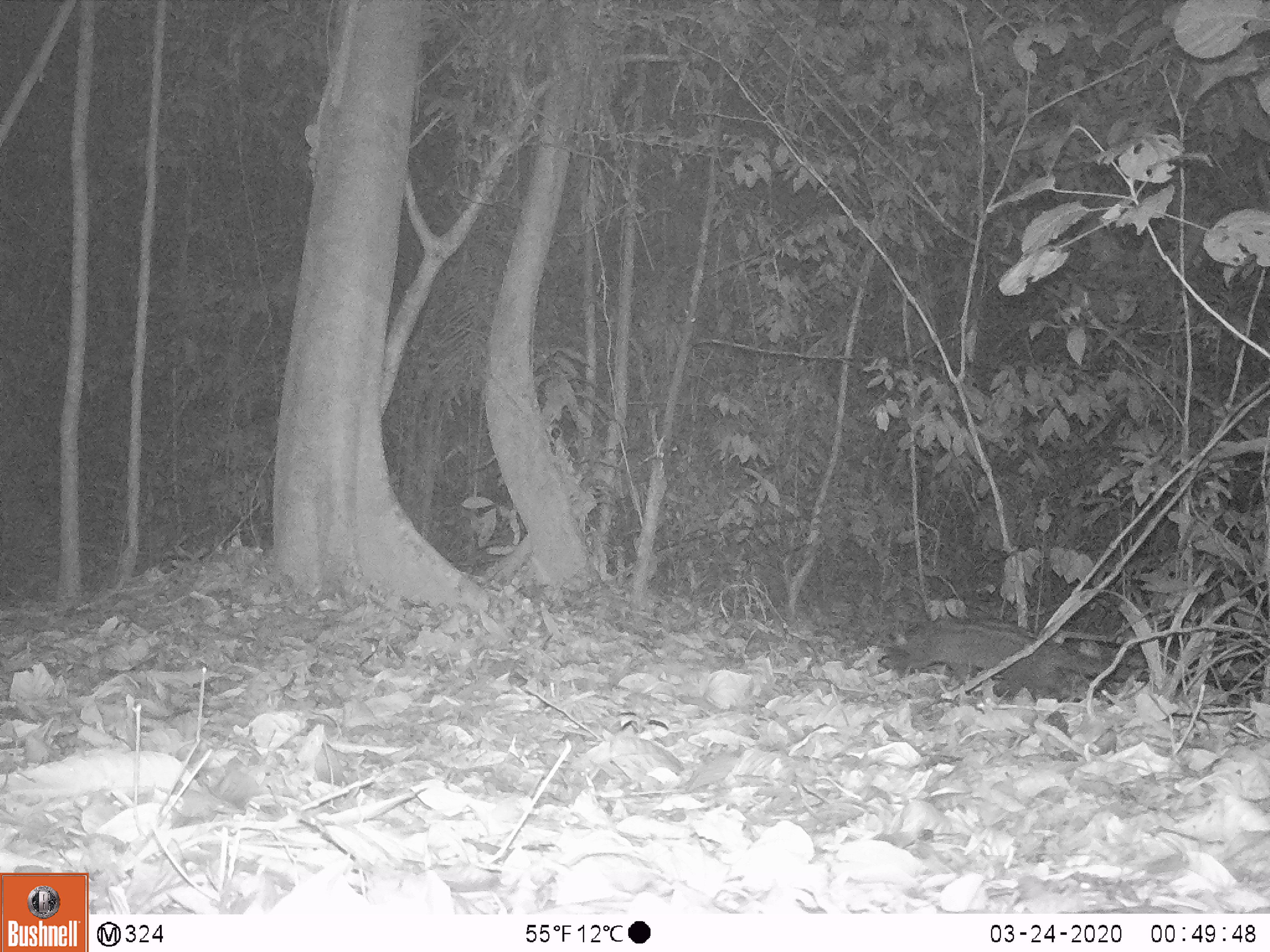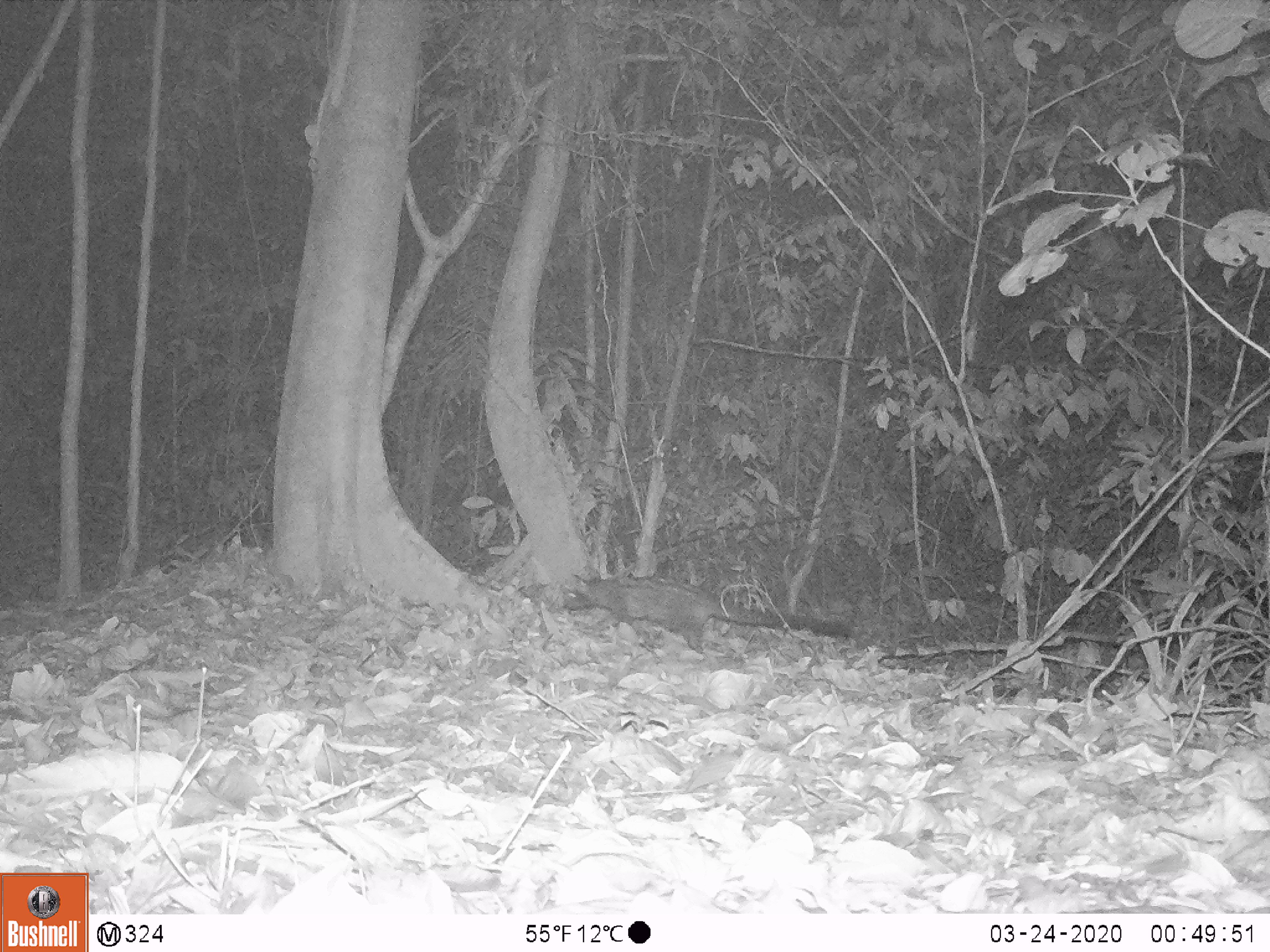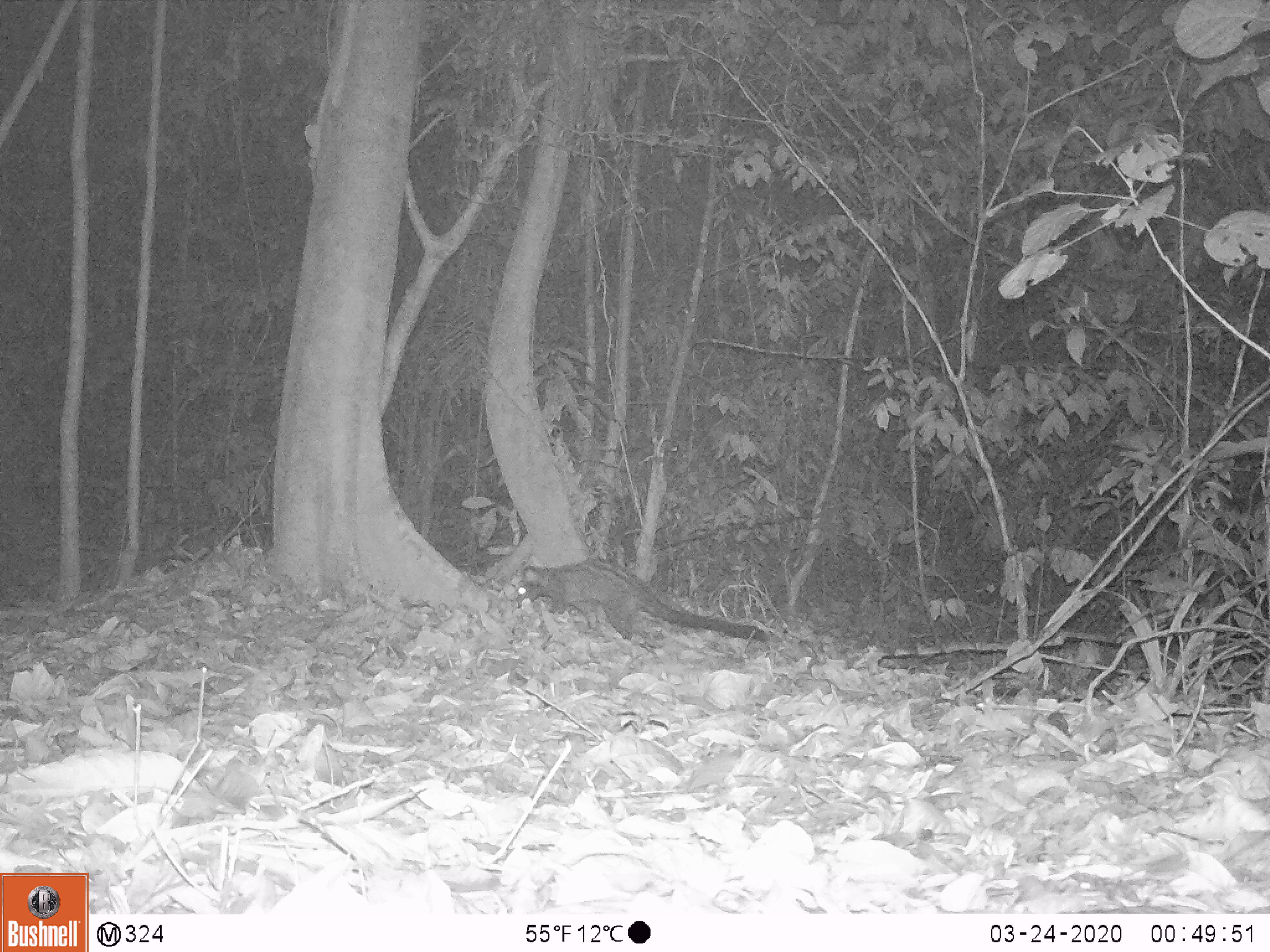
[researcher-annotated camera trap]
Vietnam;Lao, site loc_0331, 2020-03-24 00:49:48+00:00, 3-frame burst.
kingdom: Animalia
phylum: Chordata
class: Mammalia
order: Carnivora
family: Viverridae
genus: Paradoxurus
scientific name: Paradoxurus hermaphroditus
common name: common palm civet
Common palm civet (Paradoxurus hermaphroditus). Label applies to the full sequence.